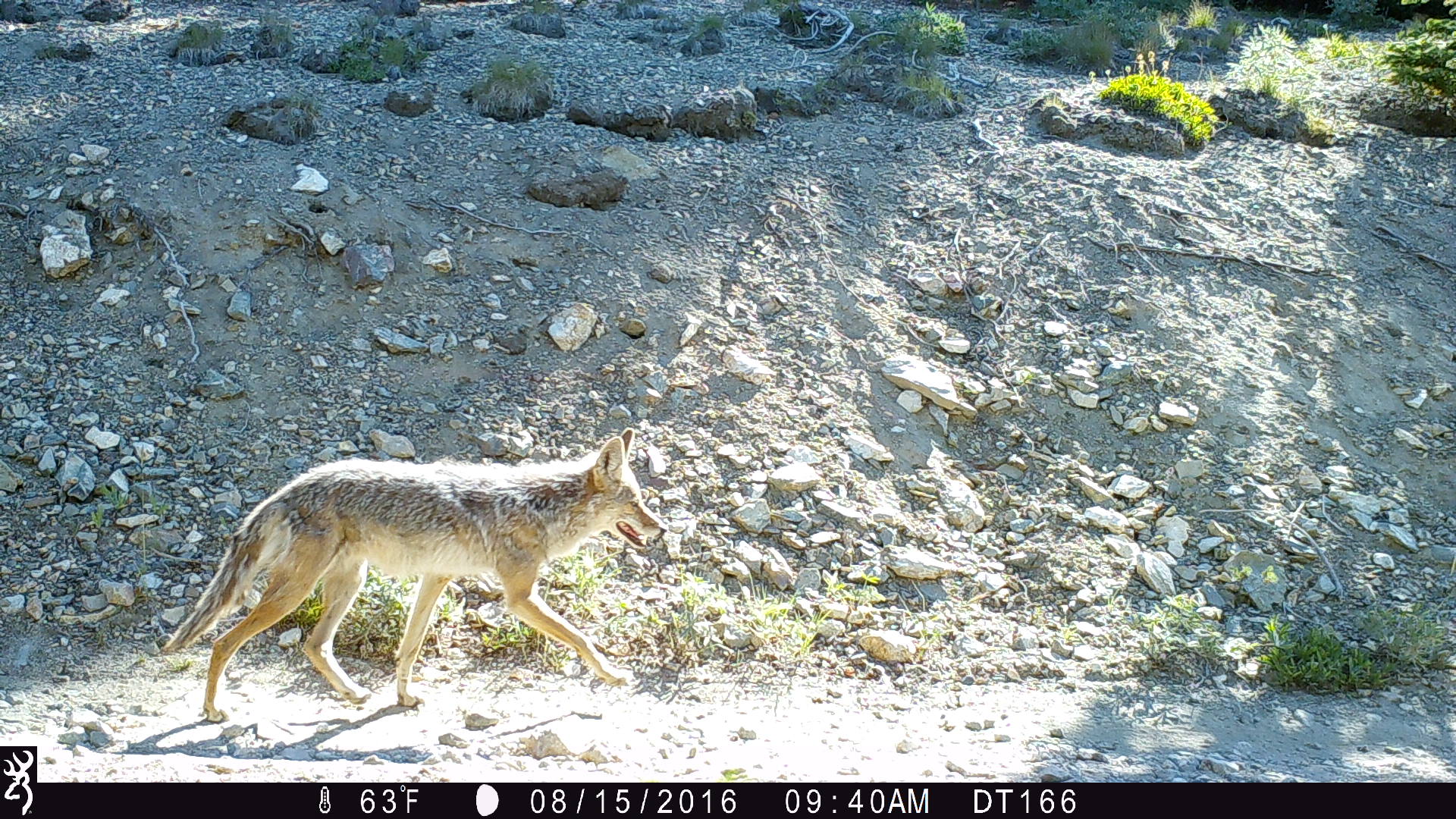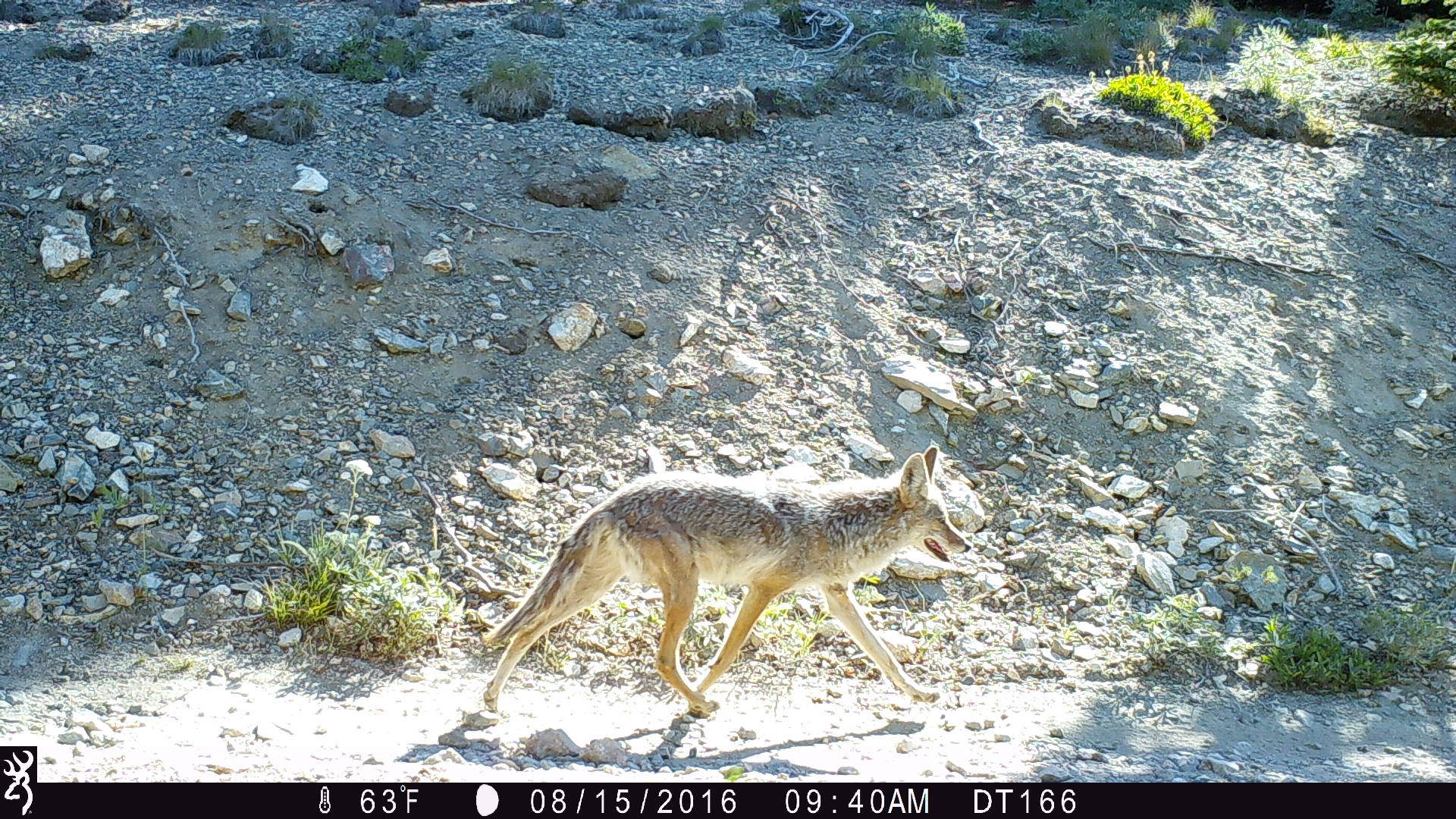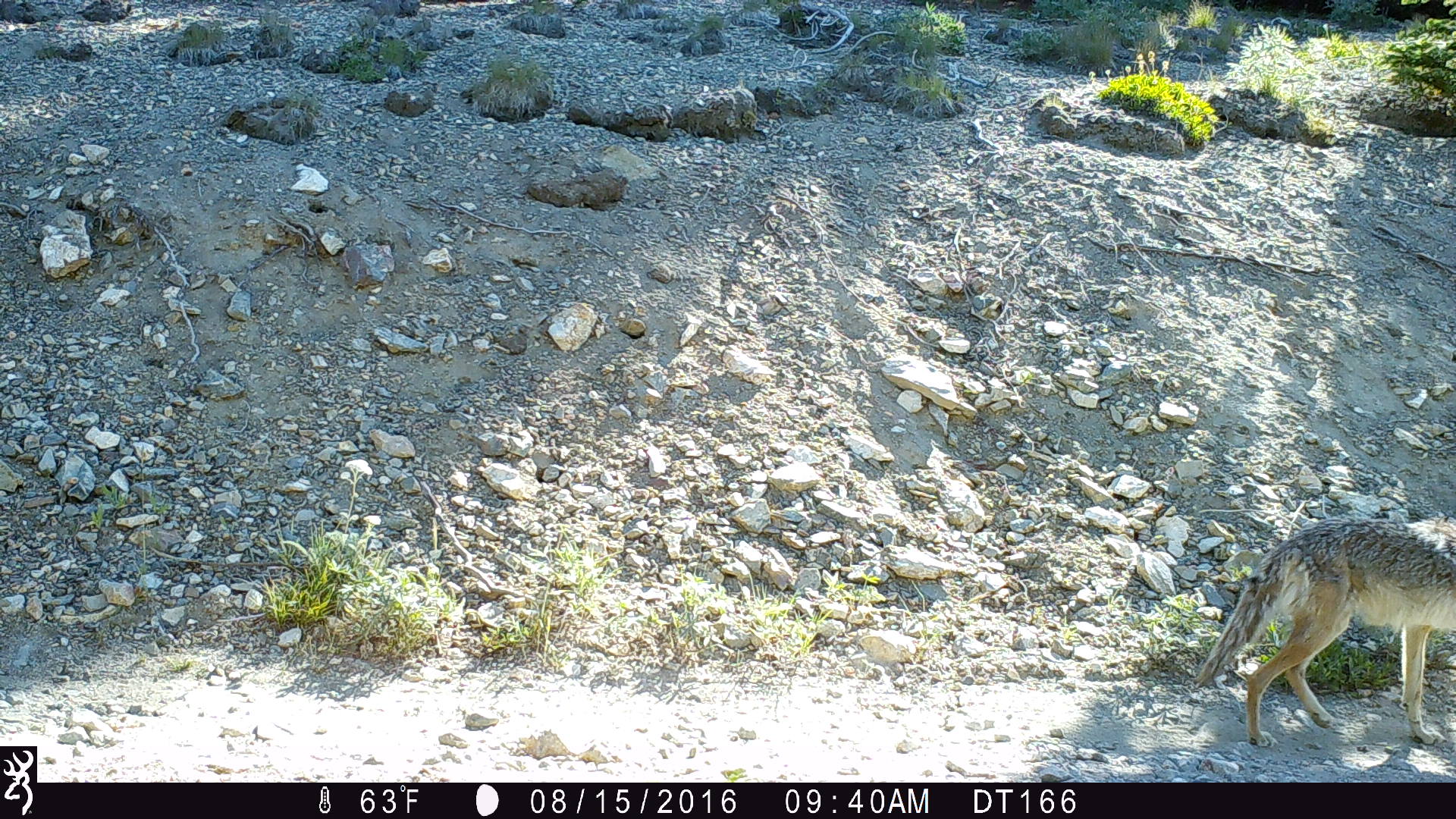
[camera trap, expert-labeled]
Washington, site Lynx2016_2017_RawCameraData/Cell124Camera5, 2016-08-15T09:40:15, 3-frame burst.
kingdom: Animalia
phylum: Chordata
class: Mammalia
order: Carnivora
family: Canidae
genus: Canis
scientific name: Canis latrans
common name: coyote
Canis latrans (coyote). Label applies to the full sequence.